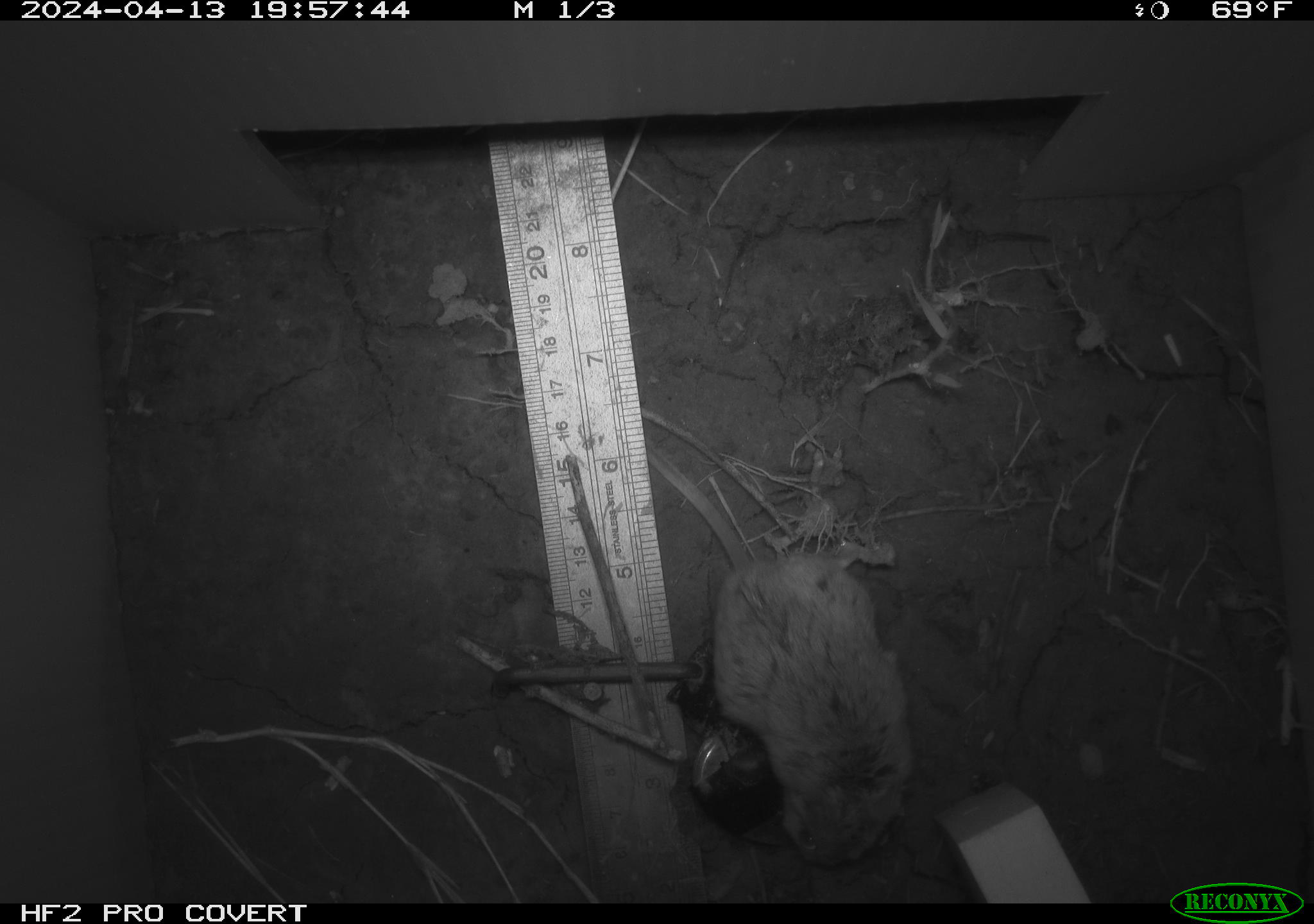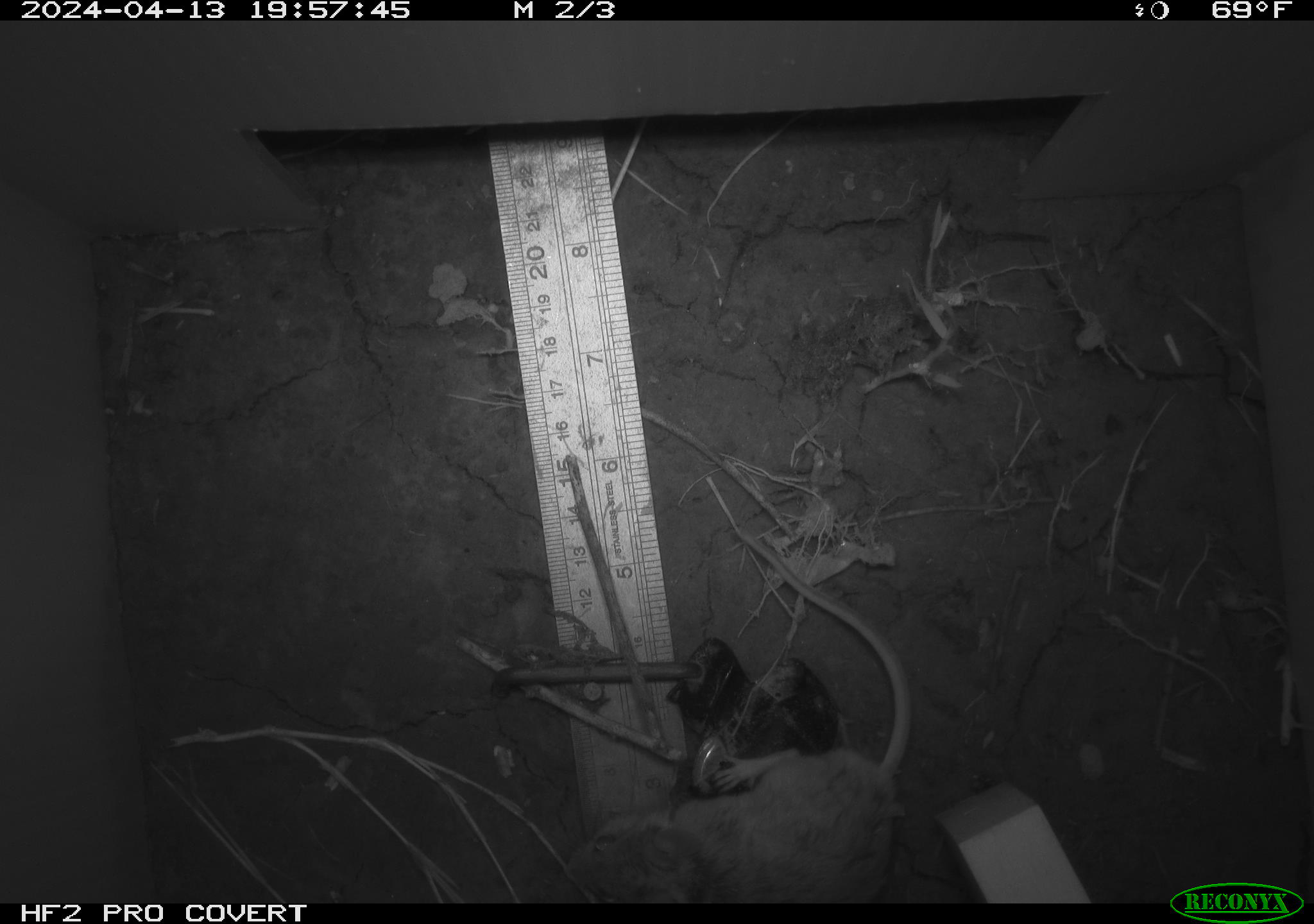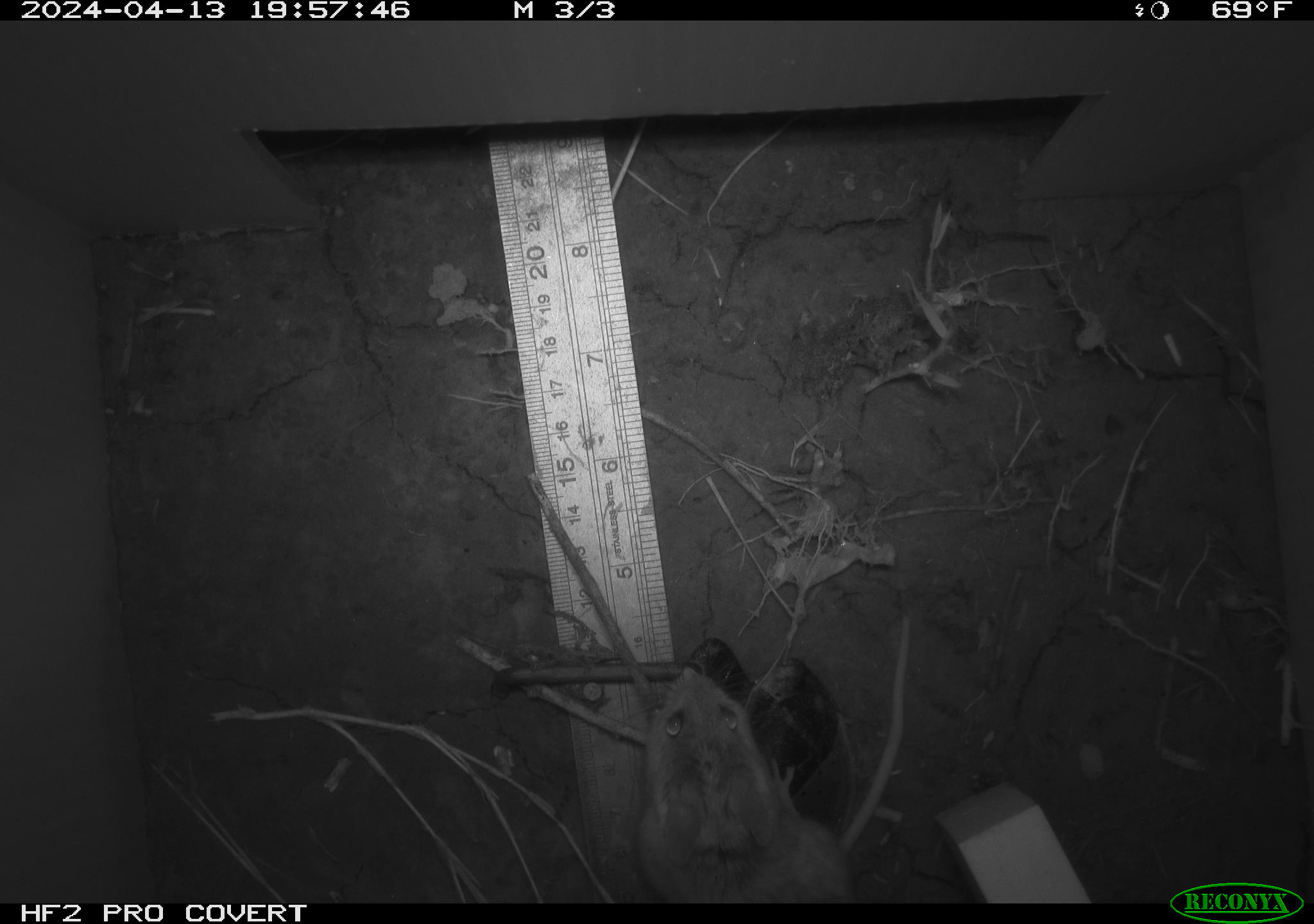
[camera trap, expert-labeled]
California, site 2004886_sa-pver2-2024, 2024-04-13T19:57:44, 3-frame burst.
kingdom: Animalia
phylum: Chordata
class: Mammalia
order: Rodentia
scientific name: Rodentia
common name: mouse species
Mouse species (Rodentia).